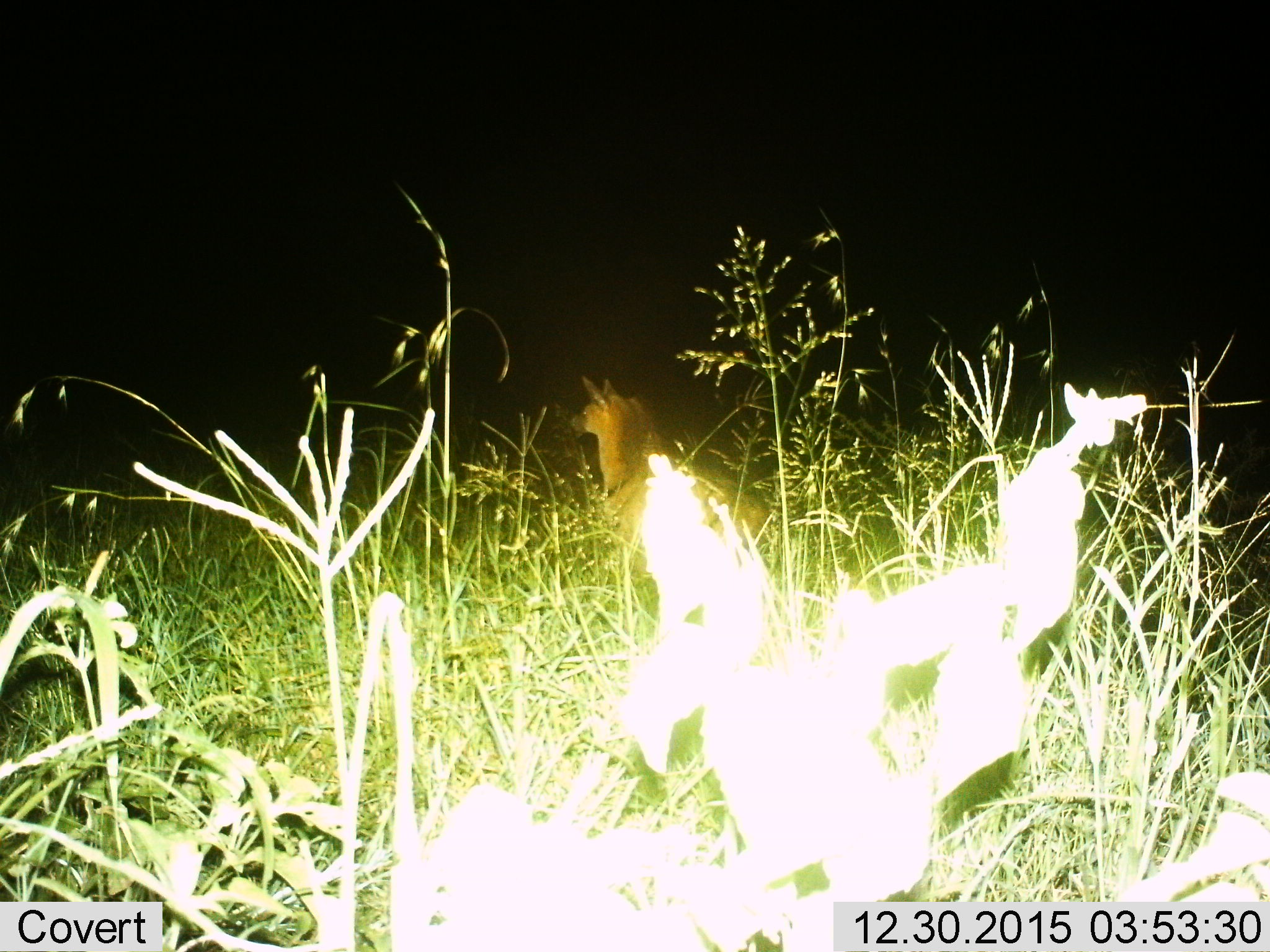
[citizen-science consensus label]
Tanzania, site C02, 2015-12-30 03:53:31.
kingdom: Animalia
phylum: Chordata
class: Mammalia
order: Carnivora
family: Hyaenidae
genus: Parahyaena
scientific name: Parahyaena brunnea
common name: brown hyena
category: hyenabrown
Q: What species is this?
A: Hyenabrown (brown hyena) (Parahyaena brunnea).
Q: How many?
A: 1.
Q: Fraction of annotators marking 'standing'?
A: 100%.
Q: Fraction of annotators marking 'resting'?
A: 0%.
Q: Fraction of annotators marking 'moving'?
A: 0%.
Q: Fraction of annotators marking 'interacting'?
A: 0%.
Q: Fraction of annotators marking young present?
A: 0%.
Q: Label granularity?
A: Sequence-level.